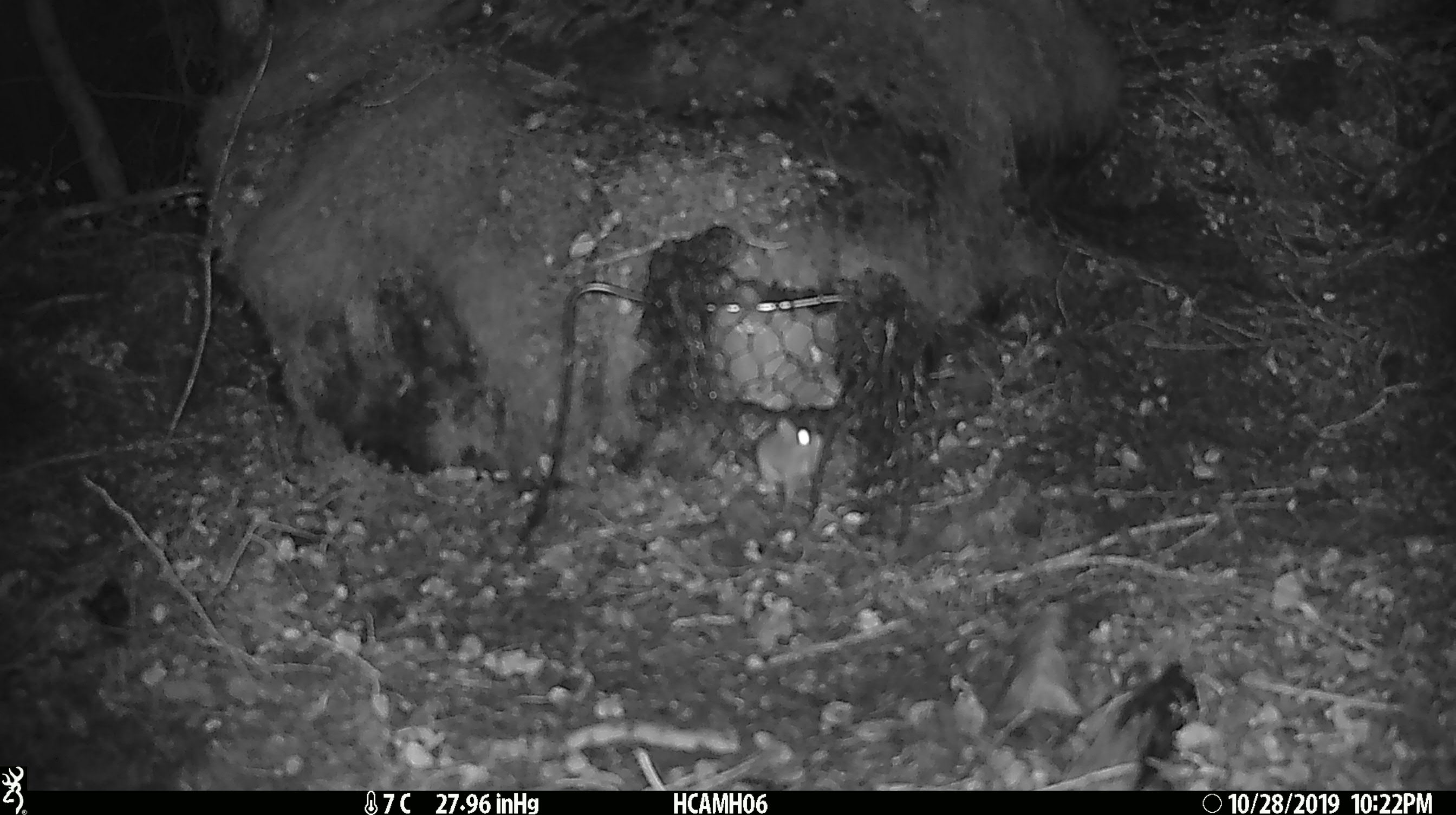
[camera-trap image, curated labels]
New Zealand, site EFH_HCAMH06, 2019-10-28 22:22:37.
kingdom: Animalia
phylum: Chordata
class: Mammalia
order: Rodentia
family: Muridae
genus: Mus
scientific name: Mus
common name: mouse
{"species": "mouse (Mus)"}